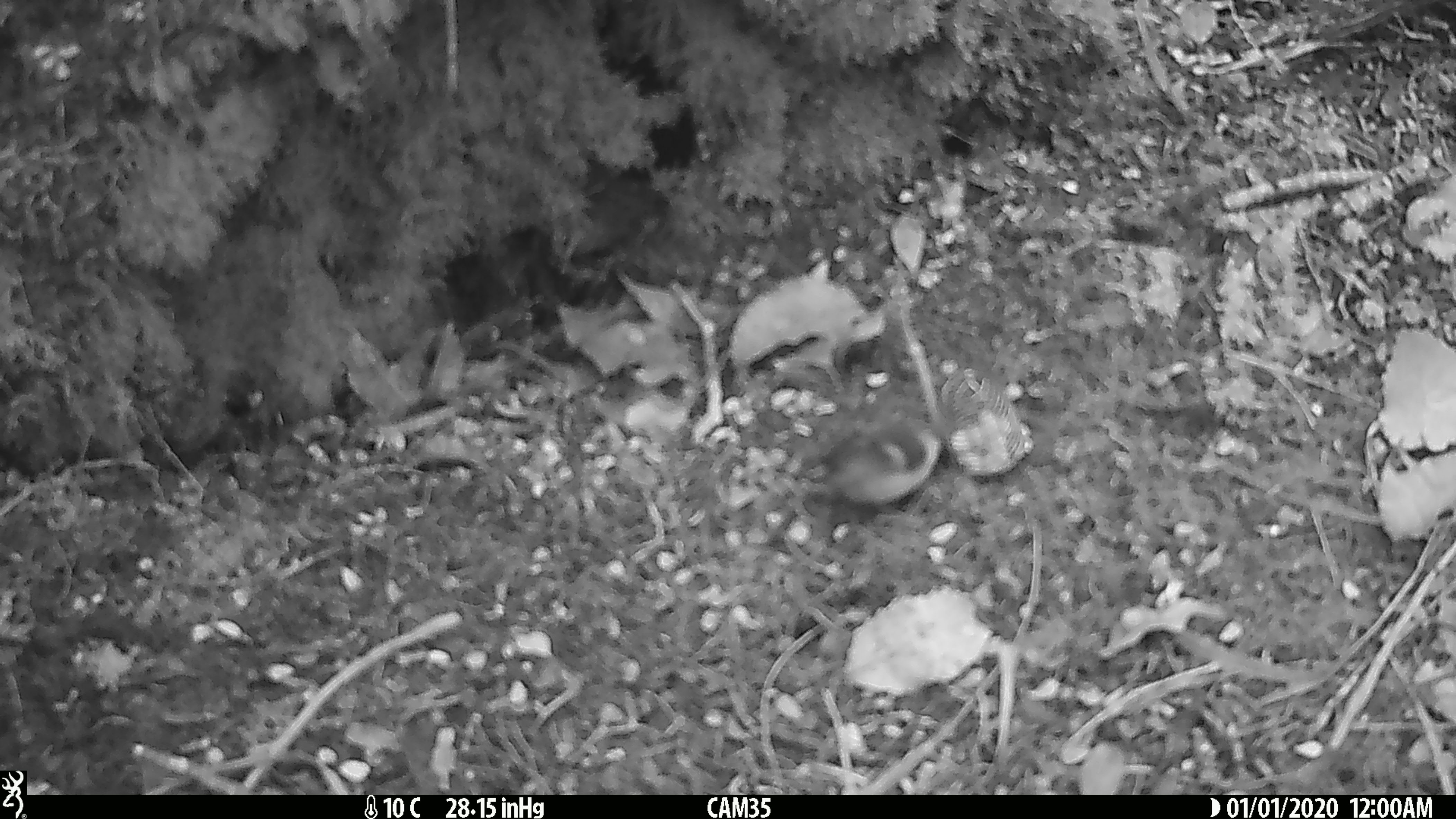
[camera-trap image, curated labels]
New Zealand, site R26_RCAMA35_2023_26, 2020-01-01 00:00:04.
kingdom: Animalia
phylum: Chordata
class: Aves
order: Passeriformes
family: Acanthisittidae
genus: Acanthisitta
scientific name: Acanthisitta chloris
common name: rifleman